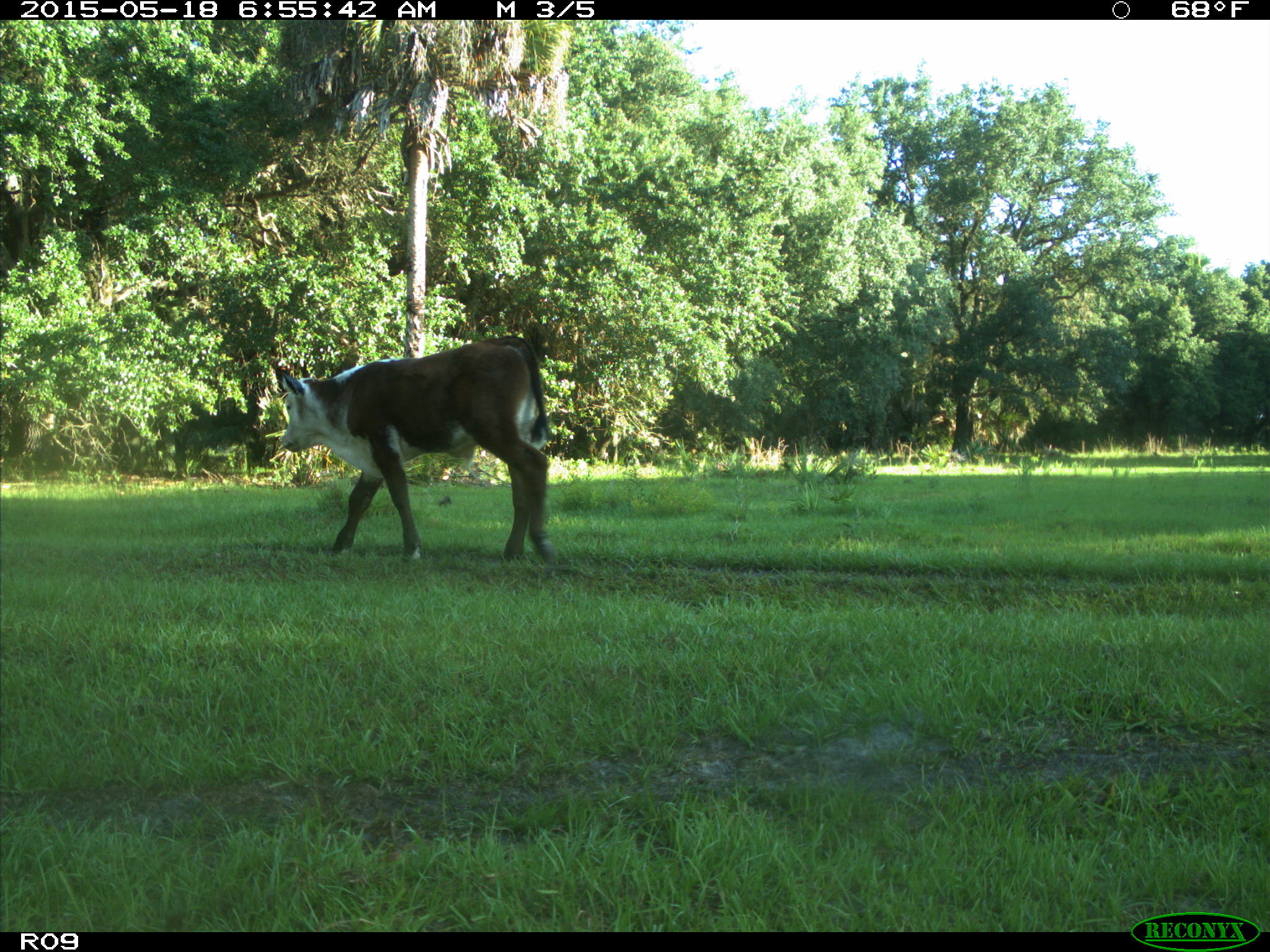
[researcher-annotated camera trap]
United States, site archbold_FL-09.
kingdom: Animalia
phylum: Chordata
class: Mammalia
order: Artiodactyla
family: Bovidae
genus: Bos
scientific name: Bos taurus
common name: domestic cow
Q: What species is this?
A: Bos taurus (domestic cow).